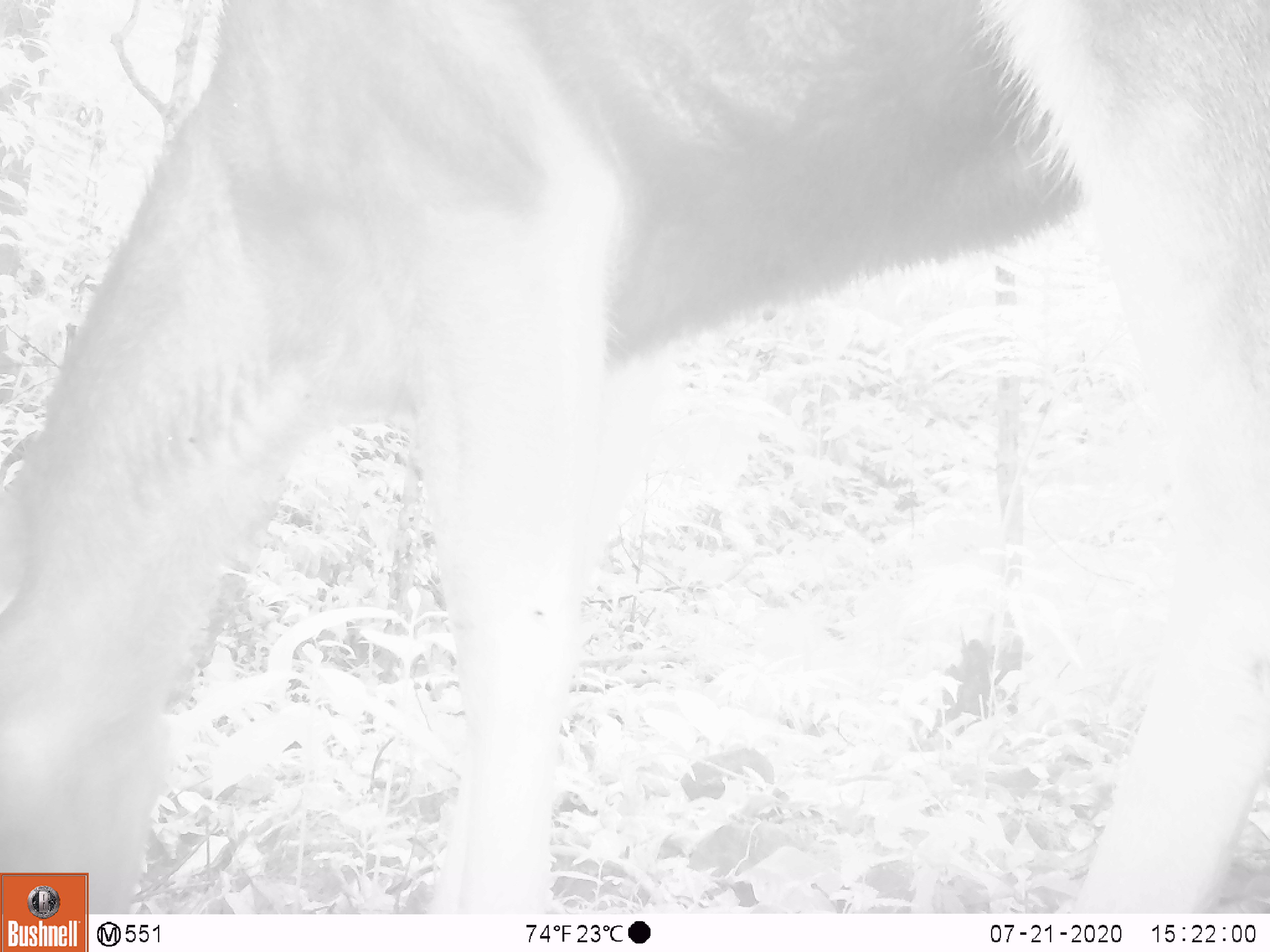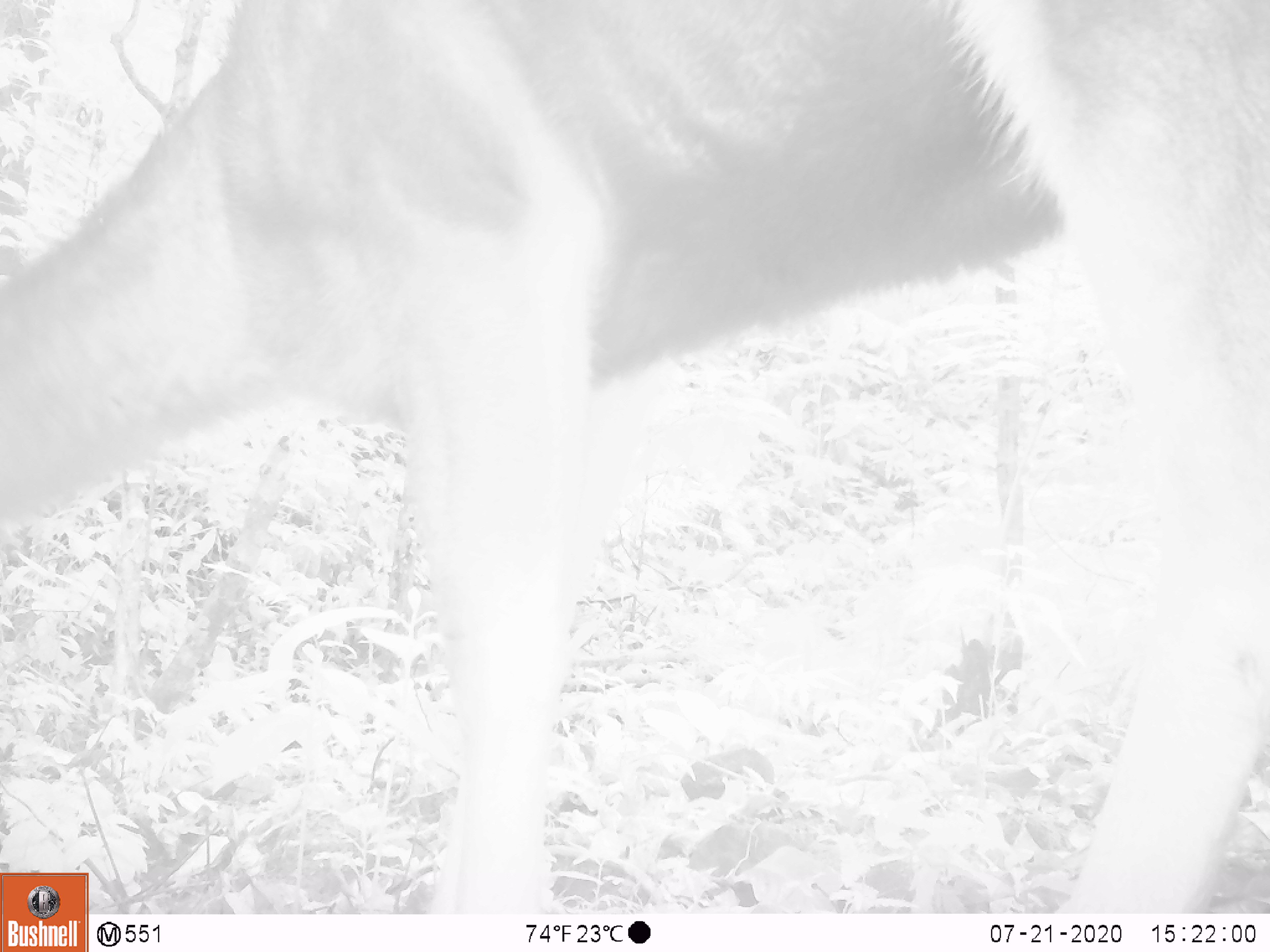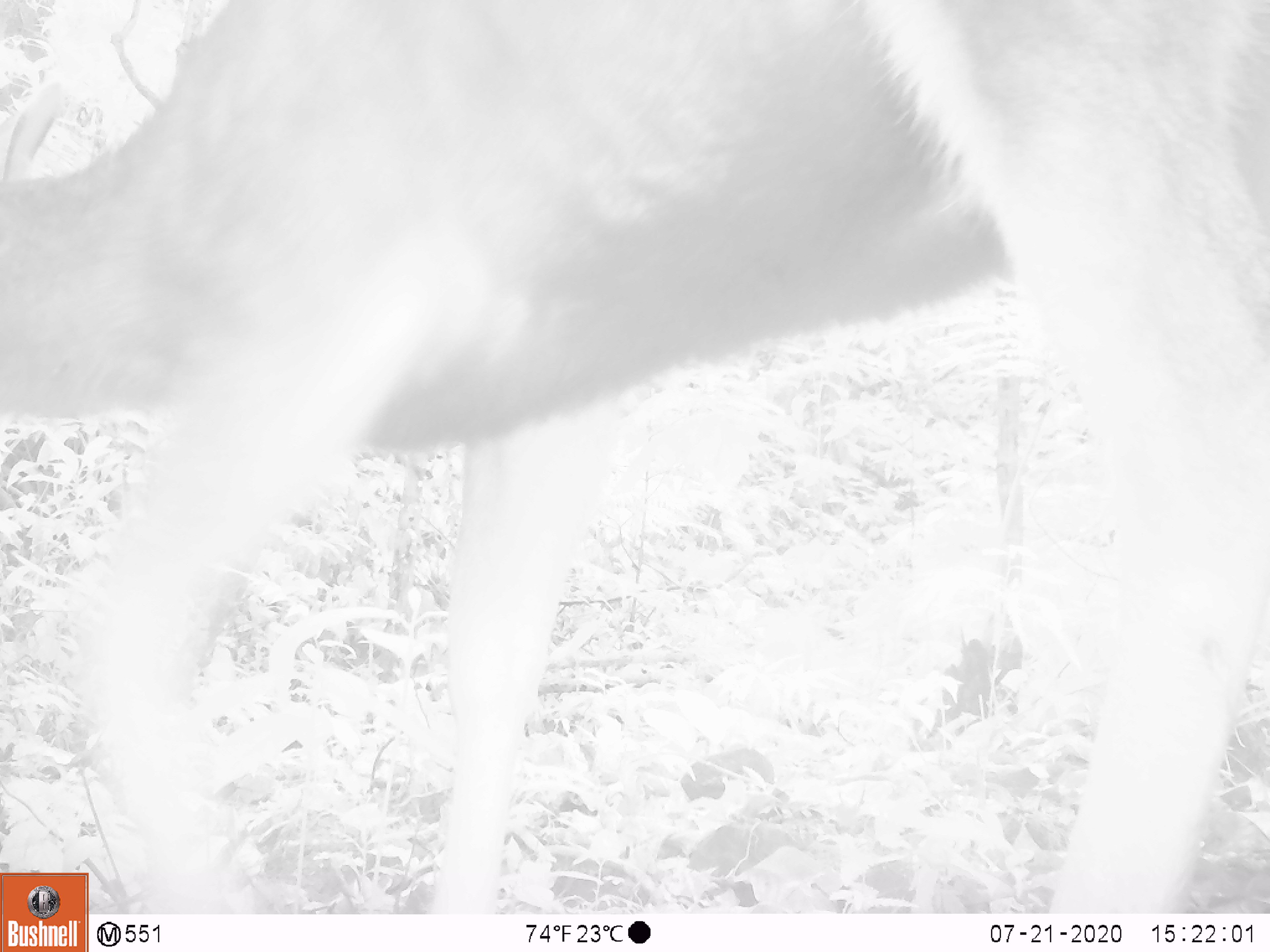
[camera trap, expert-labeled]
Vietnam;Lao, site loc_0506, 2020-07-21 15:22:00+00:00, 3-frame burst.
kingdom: Animalia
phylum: Chordata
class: Mammalia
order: Artiodactyla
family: Cervidae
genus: Rusa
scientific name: Rusa unicolor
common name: sambar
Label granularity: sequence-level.